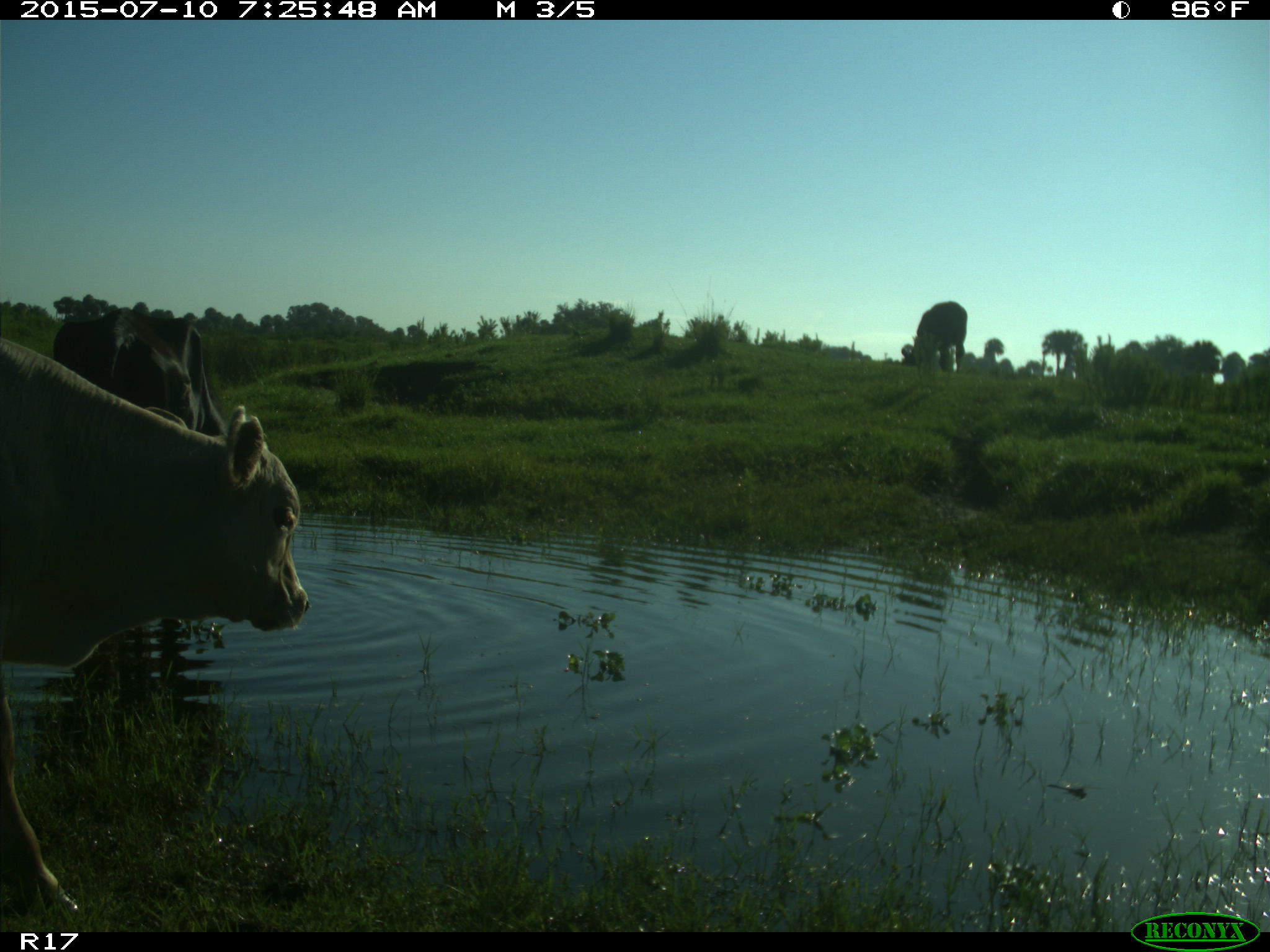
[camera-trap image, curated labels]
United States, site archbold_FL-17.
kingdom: Animalia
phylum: Chordata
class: Mammalia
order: Artiodactyla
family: Bovidae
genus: Bos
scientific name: Bos taurus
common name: domestic cow